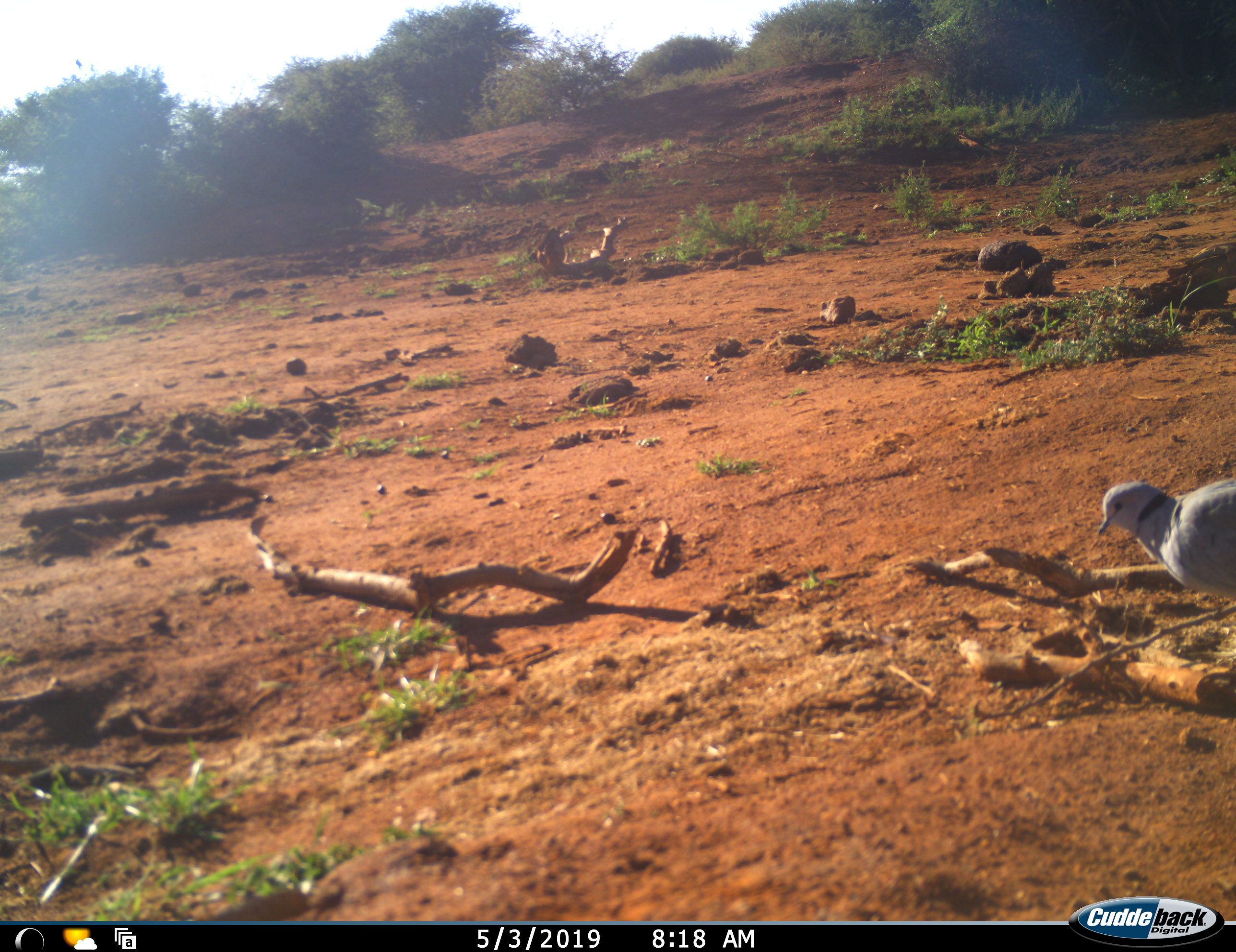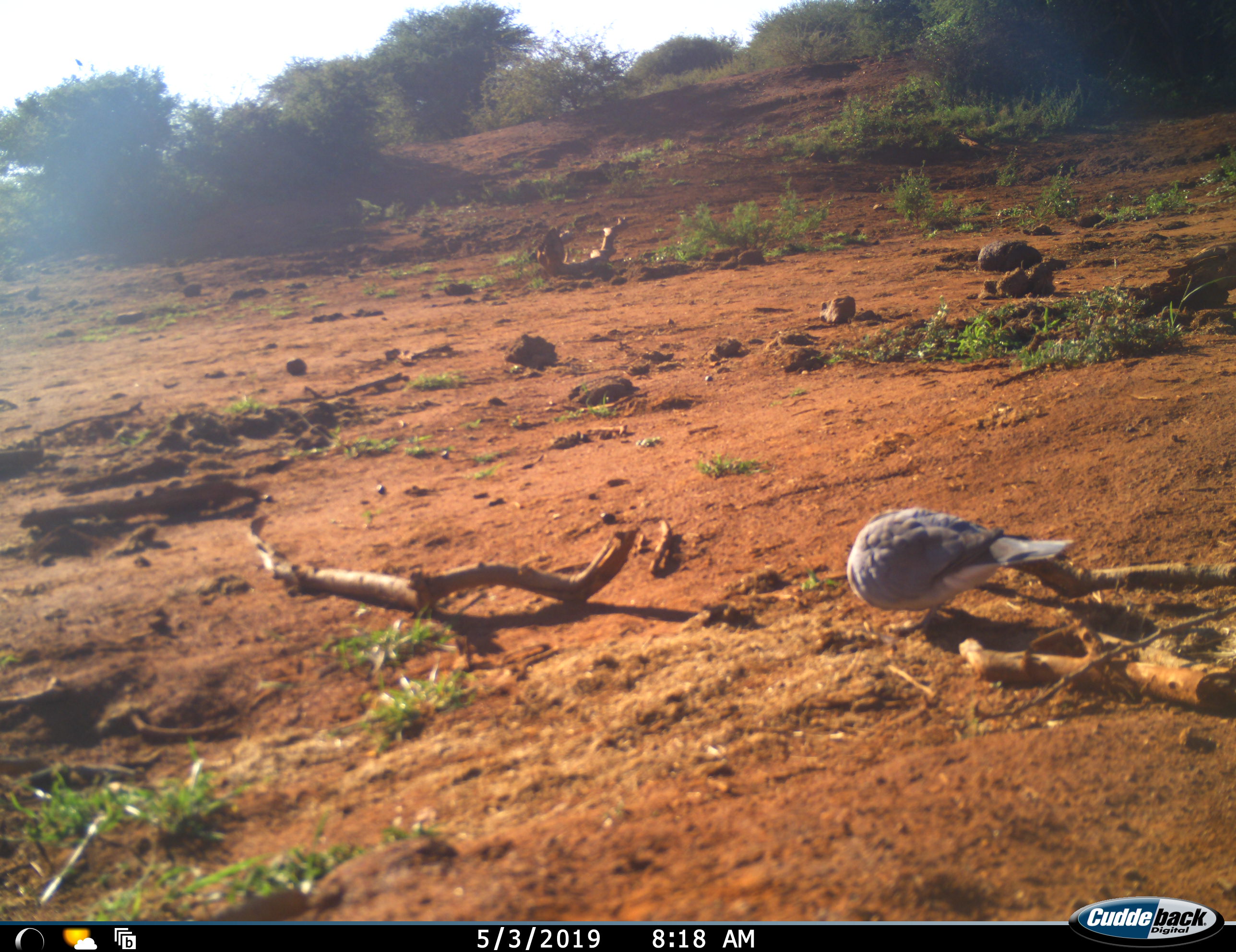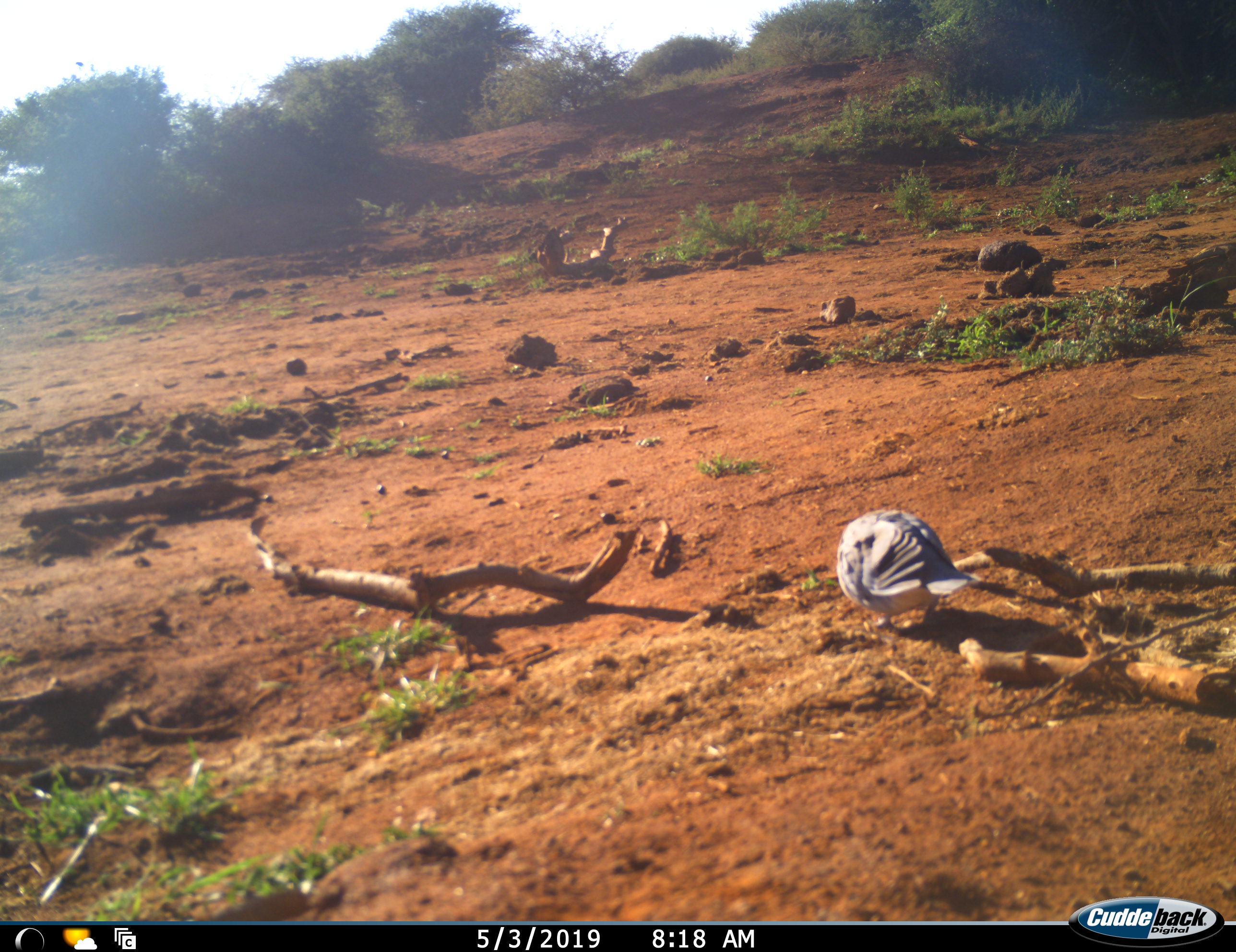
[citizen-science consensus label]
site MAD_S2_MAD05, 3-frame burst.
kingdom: Animalia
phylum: Chordata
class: Aves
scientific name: Aves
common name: bird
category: birdother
Birdother (bird) (Aves), count 1. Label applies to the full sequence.